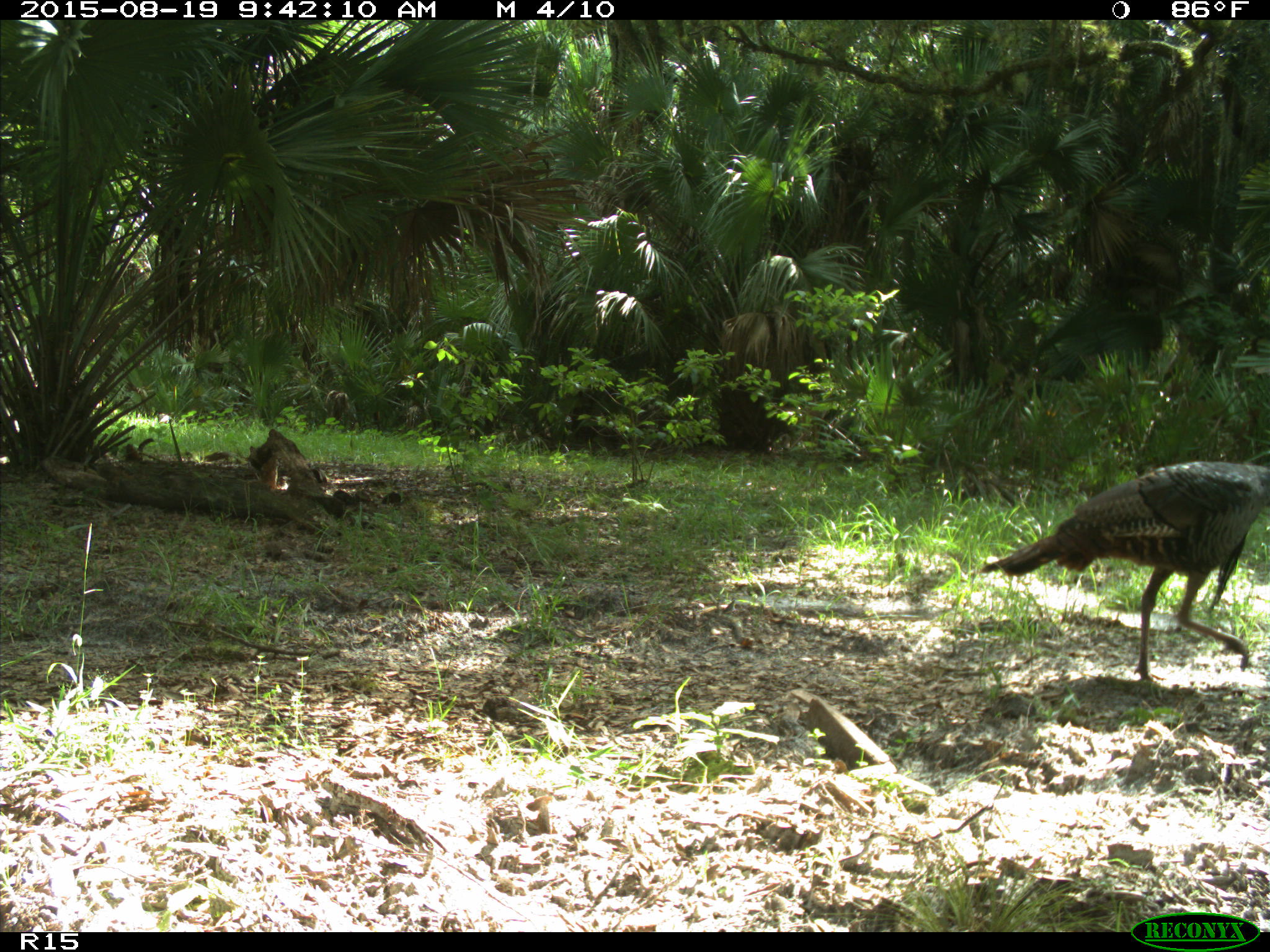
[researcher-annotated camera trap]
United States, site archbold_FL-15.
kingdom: Animalia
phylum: Chordata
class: Aves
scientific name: Aves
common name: birds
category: unidentified bird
Unidentified bird (birds) (Aves).